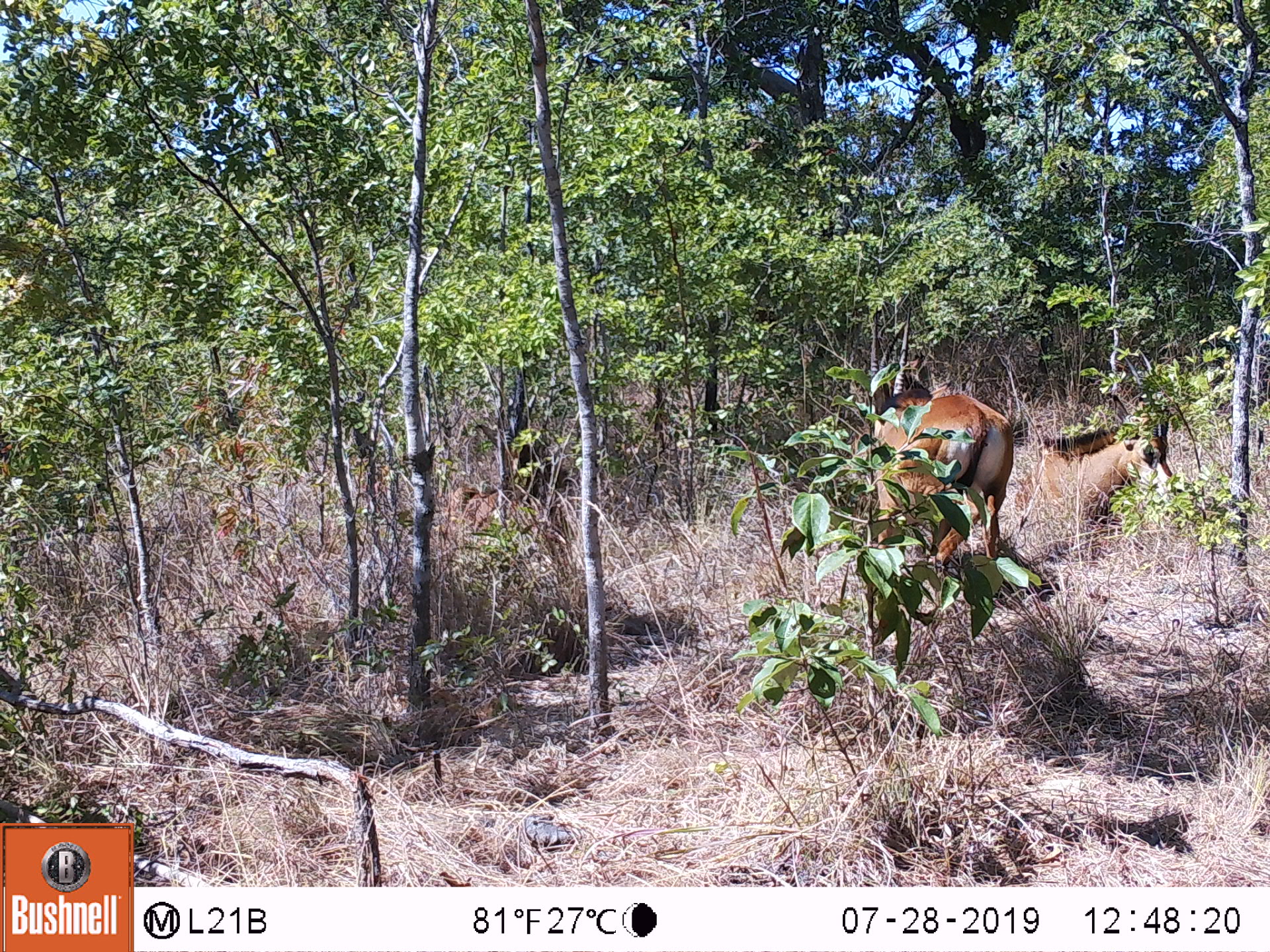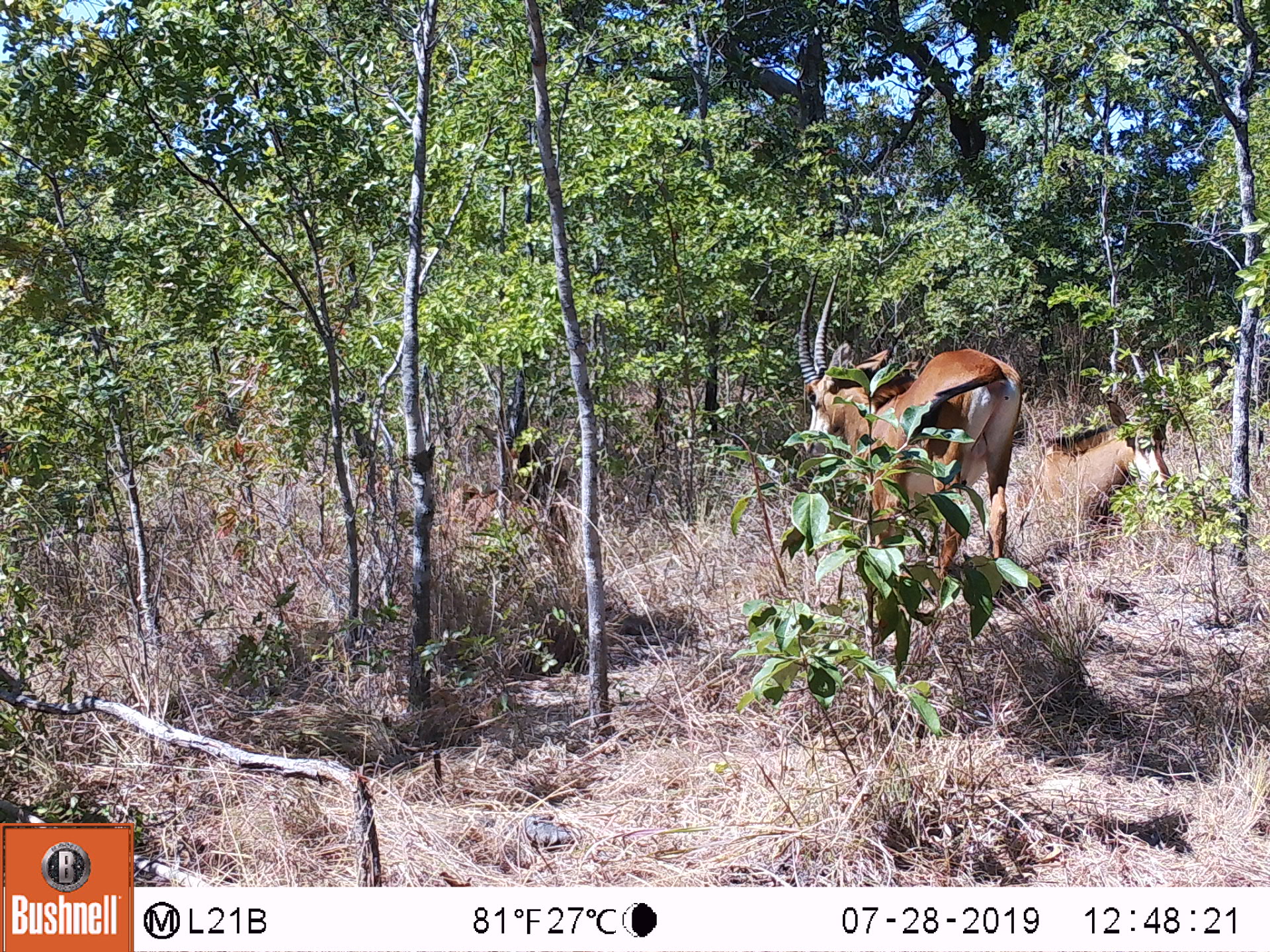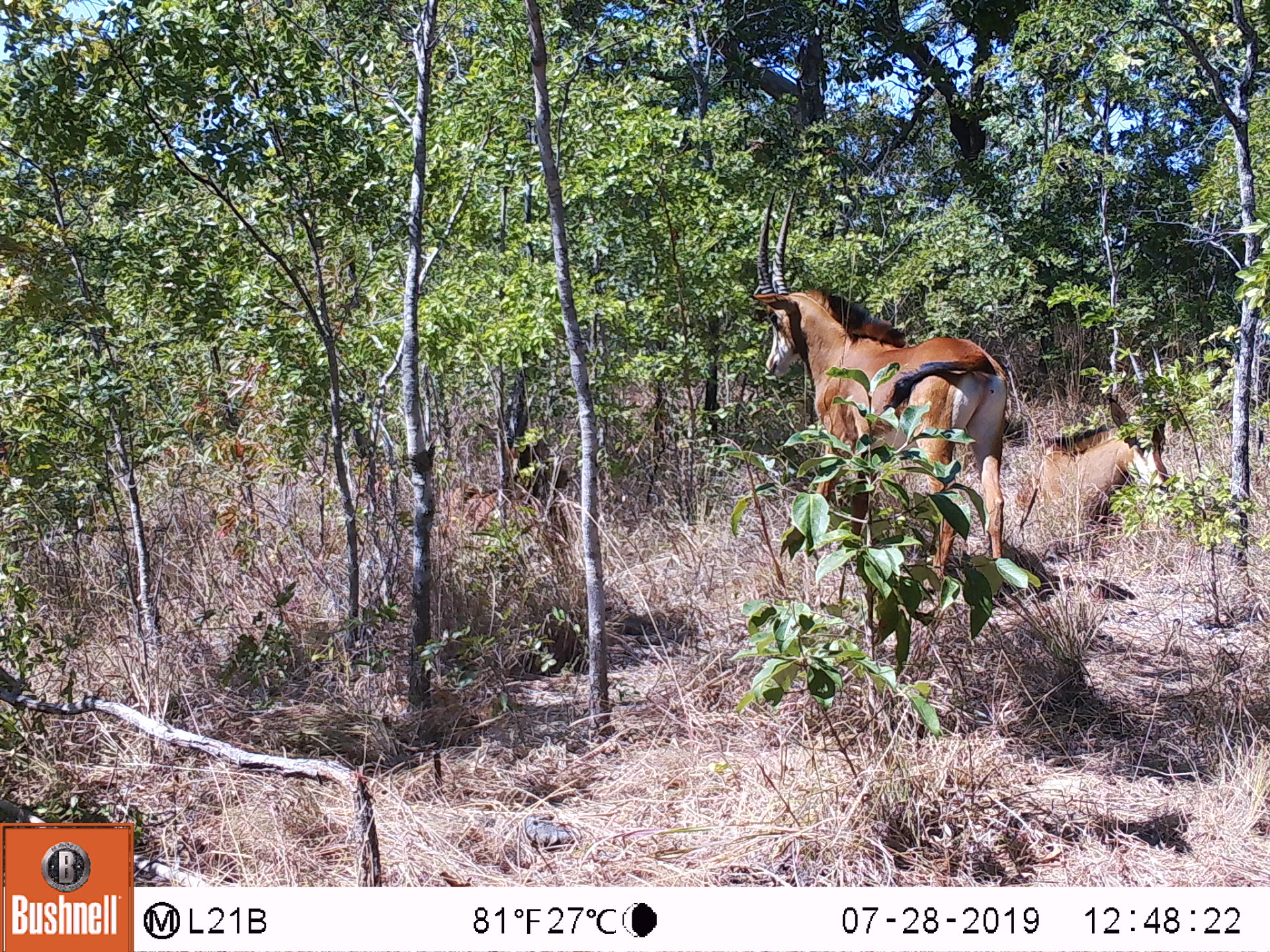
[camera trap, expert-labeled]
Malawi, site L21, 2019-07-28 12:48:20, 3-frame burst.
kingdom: Animalia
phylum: Chordata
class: Mammalia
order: Artiodactyla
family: Bovidae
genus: Hippotragus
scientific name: Hippotragus niger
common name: sable antelope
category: sable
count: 2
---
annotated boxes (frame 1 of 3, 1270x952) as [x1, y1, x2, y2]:
sable: [860, 311, 1032, 635]; [1020, 340, 1174, 576]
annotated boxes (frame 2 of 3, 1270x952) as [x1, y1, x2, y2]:
sable: [798, 262, 1027, 631]; [1027, 335, 1179, 552]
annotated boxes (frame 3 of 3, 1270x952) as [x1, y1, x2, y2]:
sable: [754, 178, 1020, 613]; [1025, 340, 1179, 562]